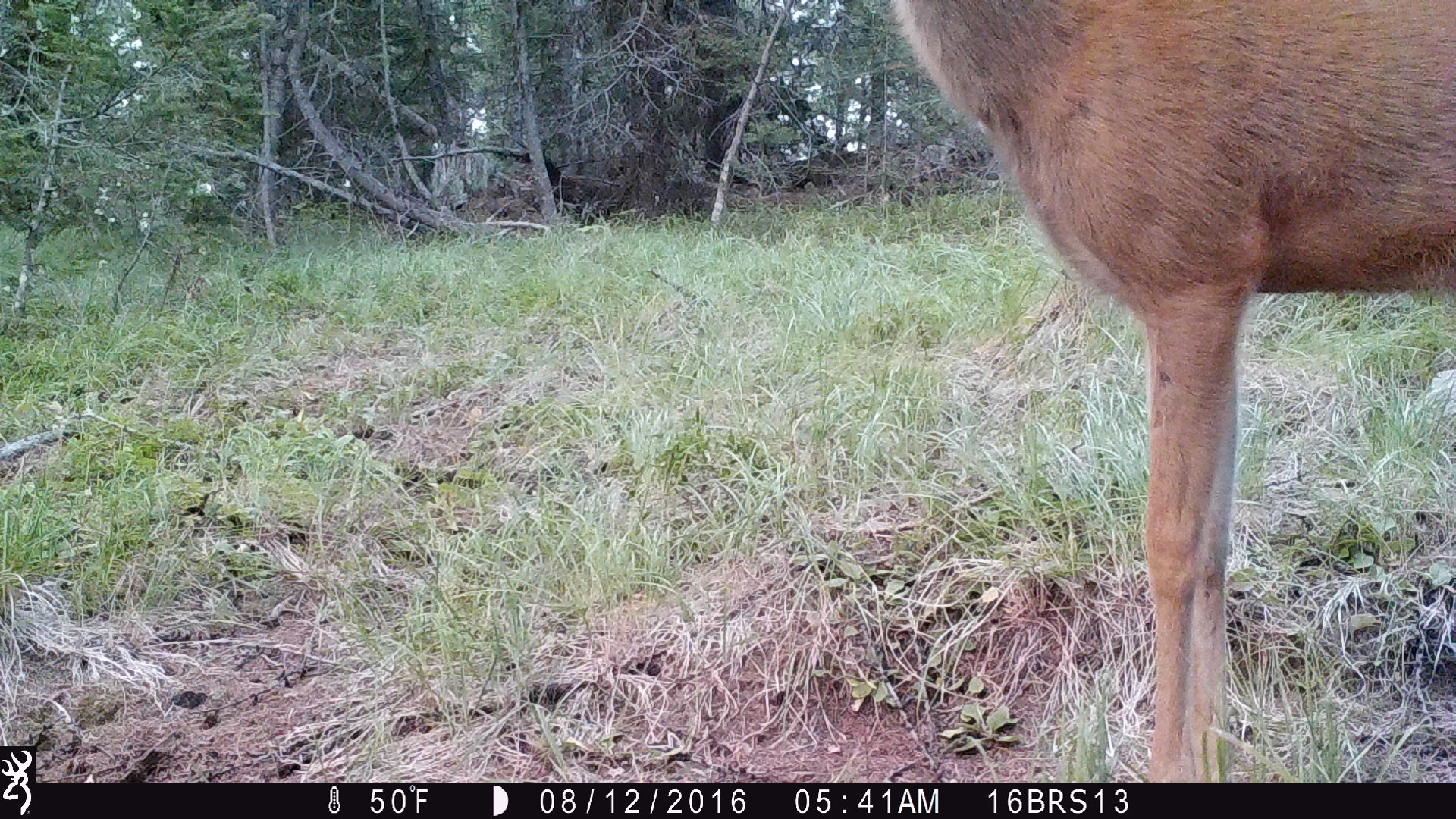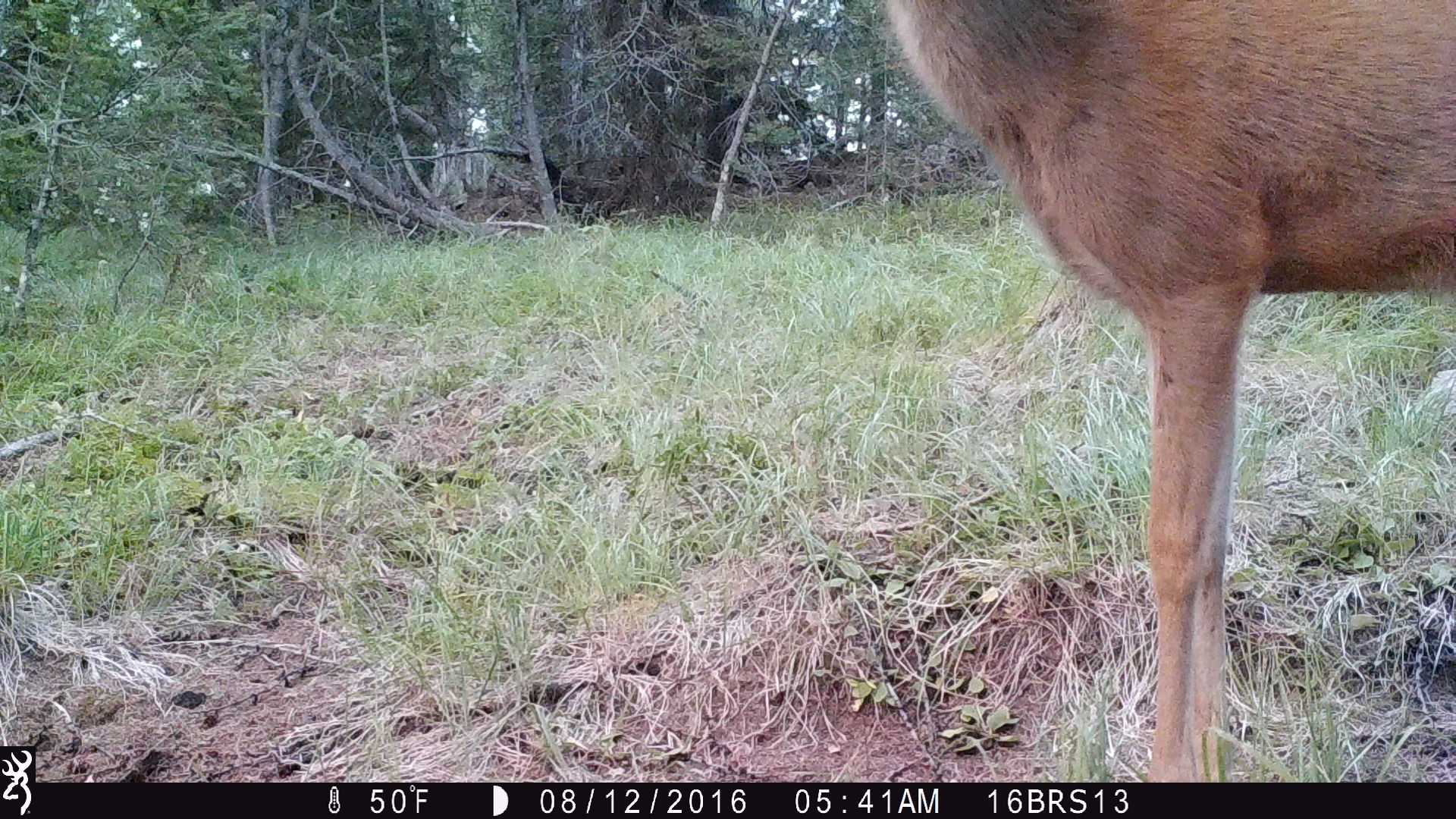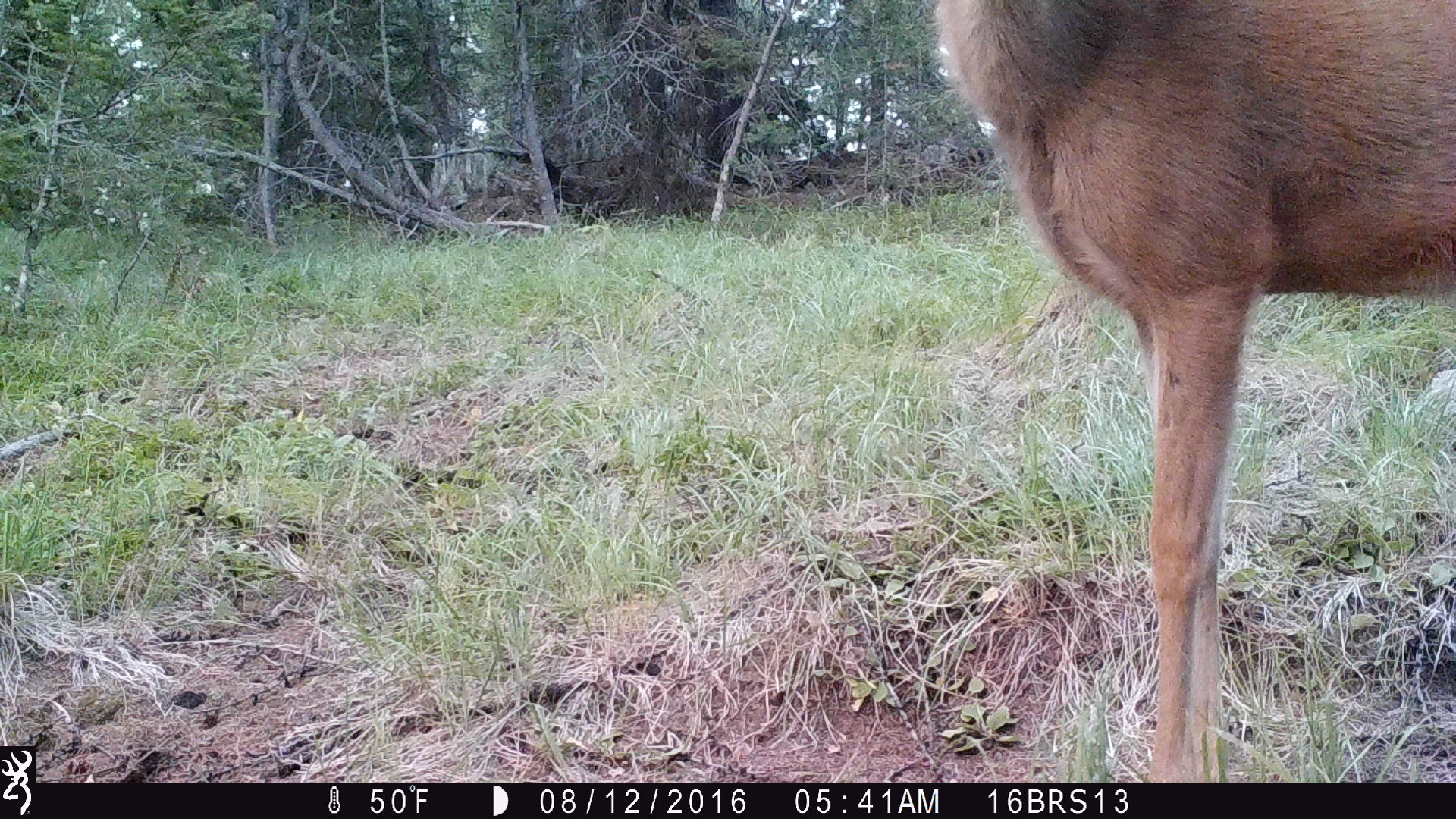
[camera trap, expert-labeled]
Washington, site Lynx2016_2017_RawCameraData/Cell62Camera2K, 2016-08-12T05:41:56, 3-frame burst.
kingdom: Animalia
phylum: Chordata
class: Mammalia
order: Artiodactyla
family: Cervidae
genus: Odocoileus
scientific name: Odocoileus hemionus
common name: mule deer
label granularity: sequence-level